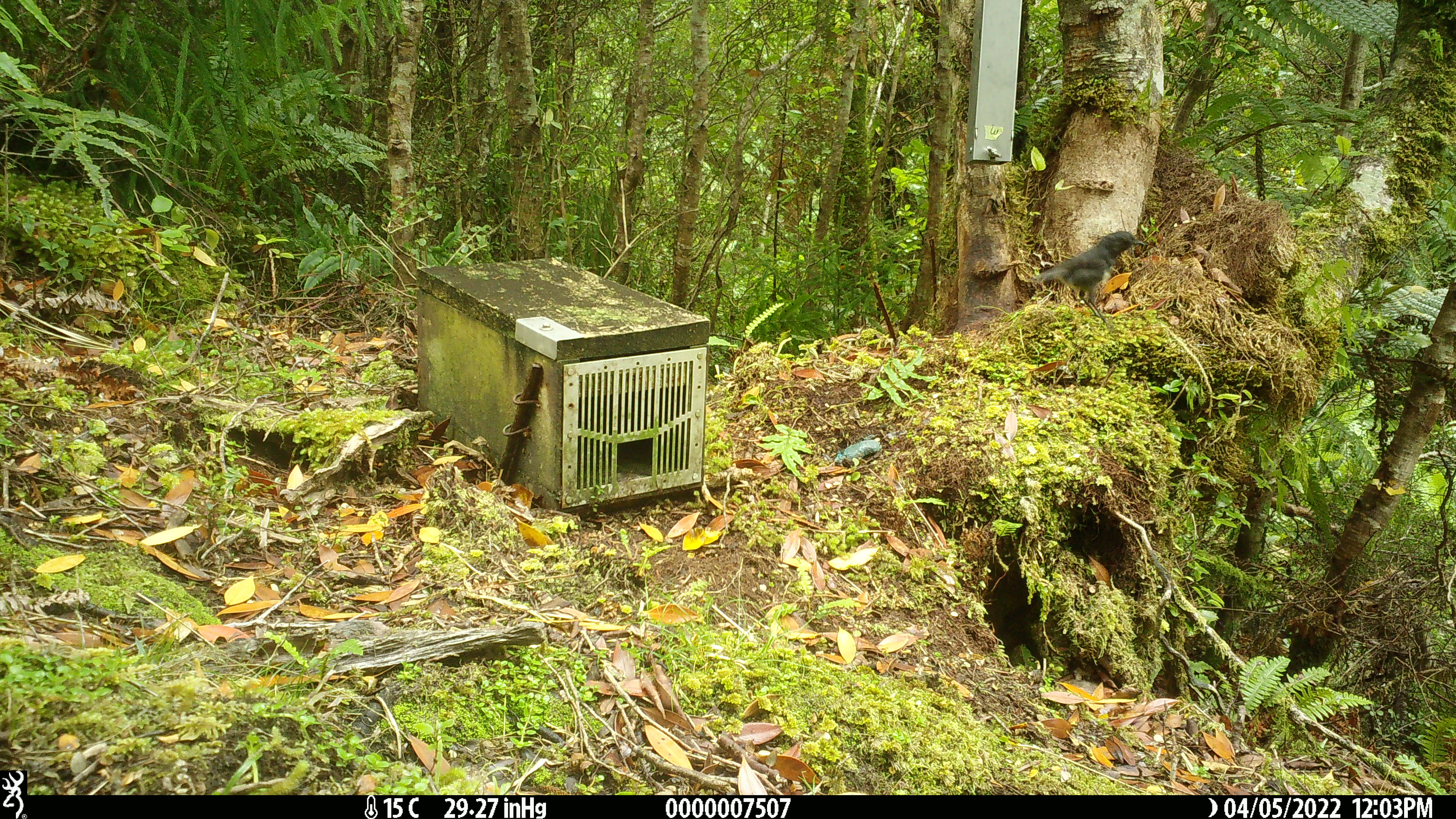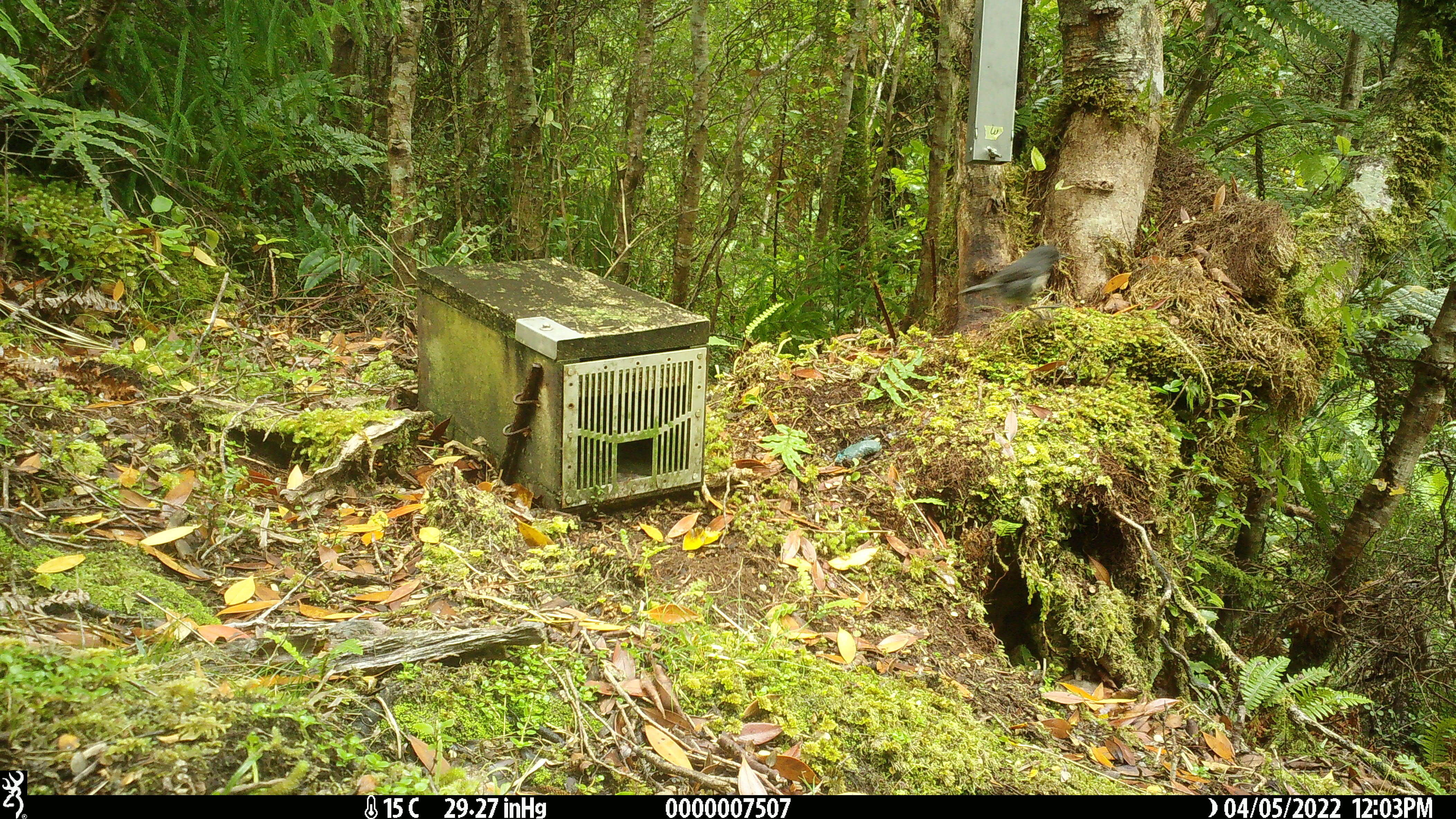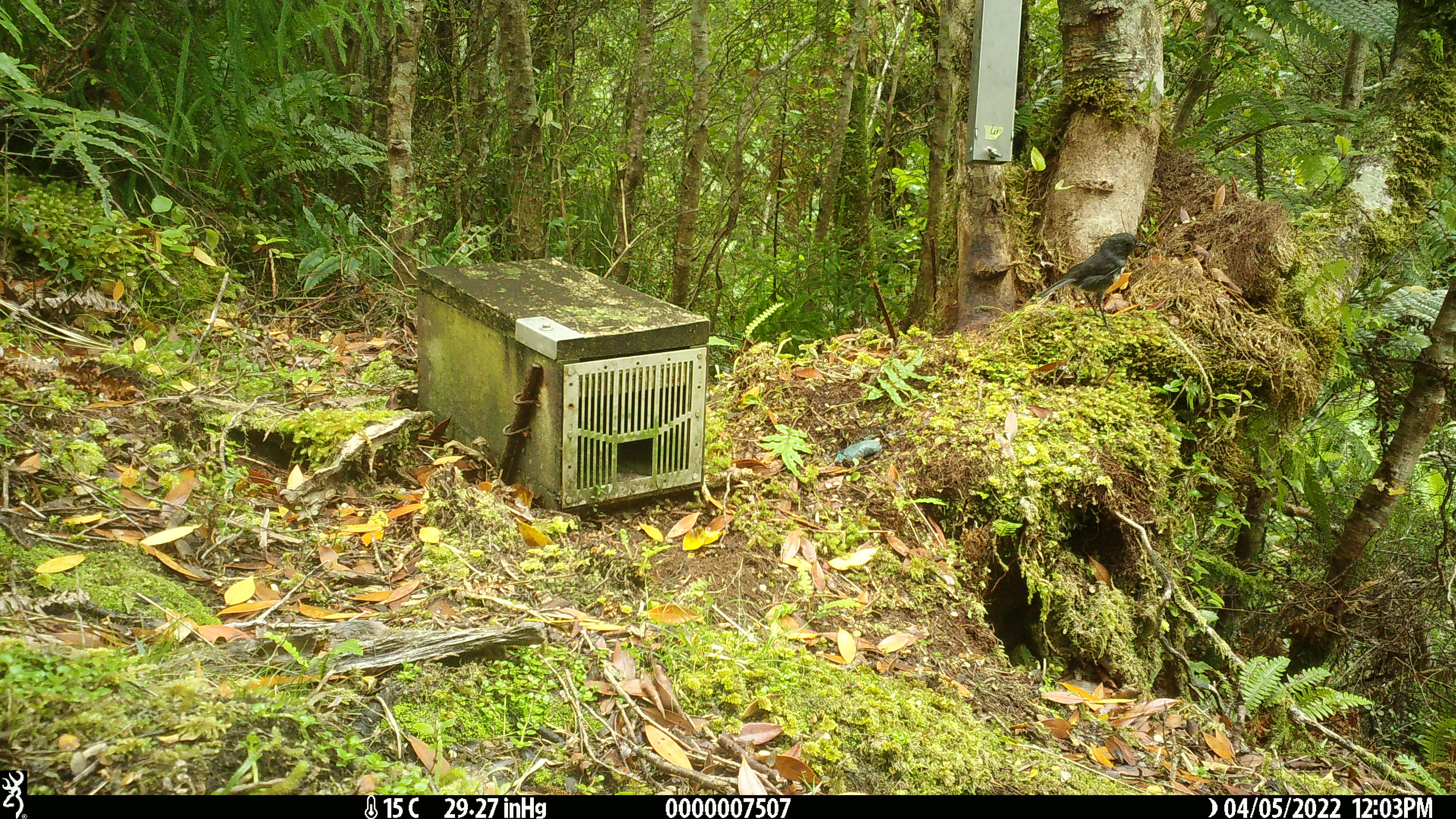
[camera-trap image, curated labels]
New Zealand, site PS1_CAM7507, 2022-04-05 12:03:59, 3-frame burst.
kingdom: Animalia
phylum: Chordata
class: Aves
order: Passeriformes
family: Petroicidae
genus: Petroica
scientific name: Petroica australis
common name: new zealand robin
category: robin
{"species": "robin (new zealand robin) (Petroica australis)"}